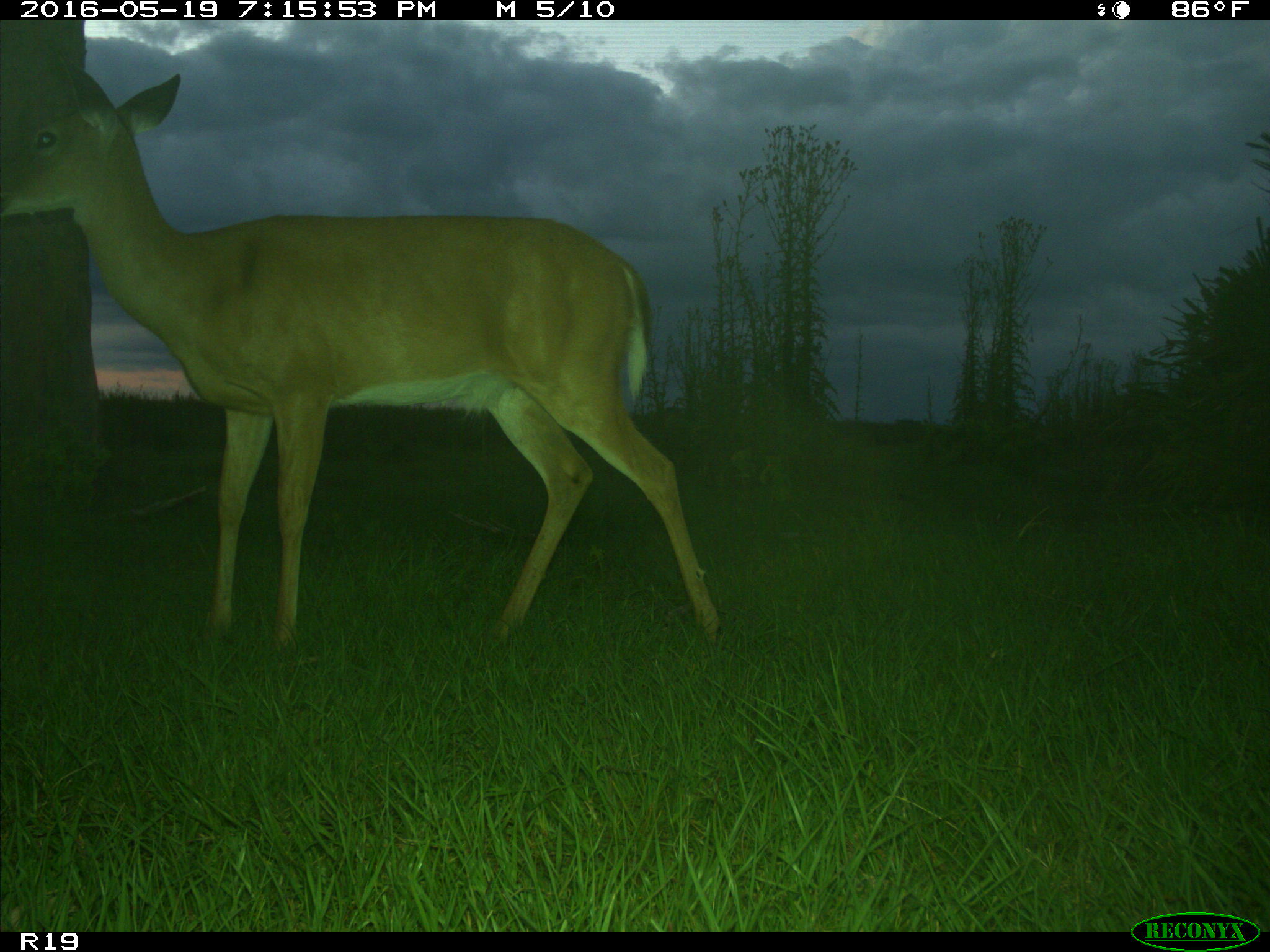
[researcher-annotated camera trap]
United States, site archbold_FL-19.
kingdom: Animalia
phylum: Chordata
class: Mammalia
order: Artiodactyla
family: Cervidae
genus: Odocoileus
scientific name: Odocoileus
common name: deer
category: unidentified deer